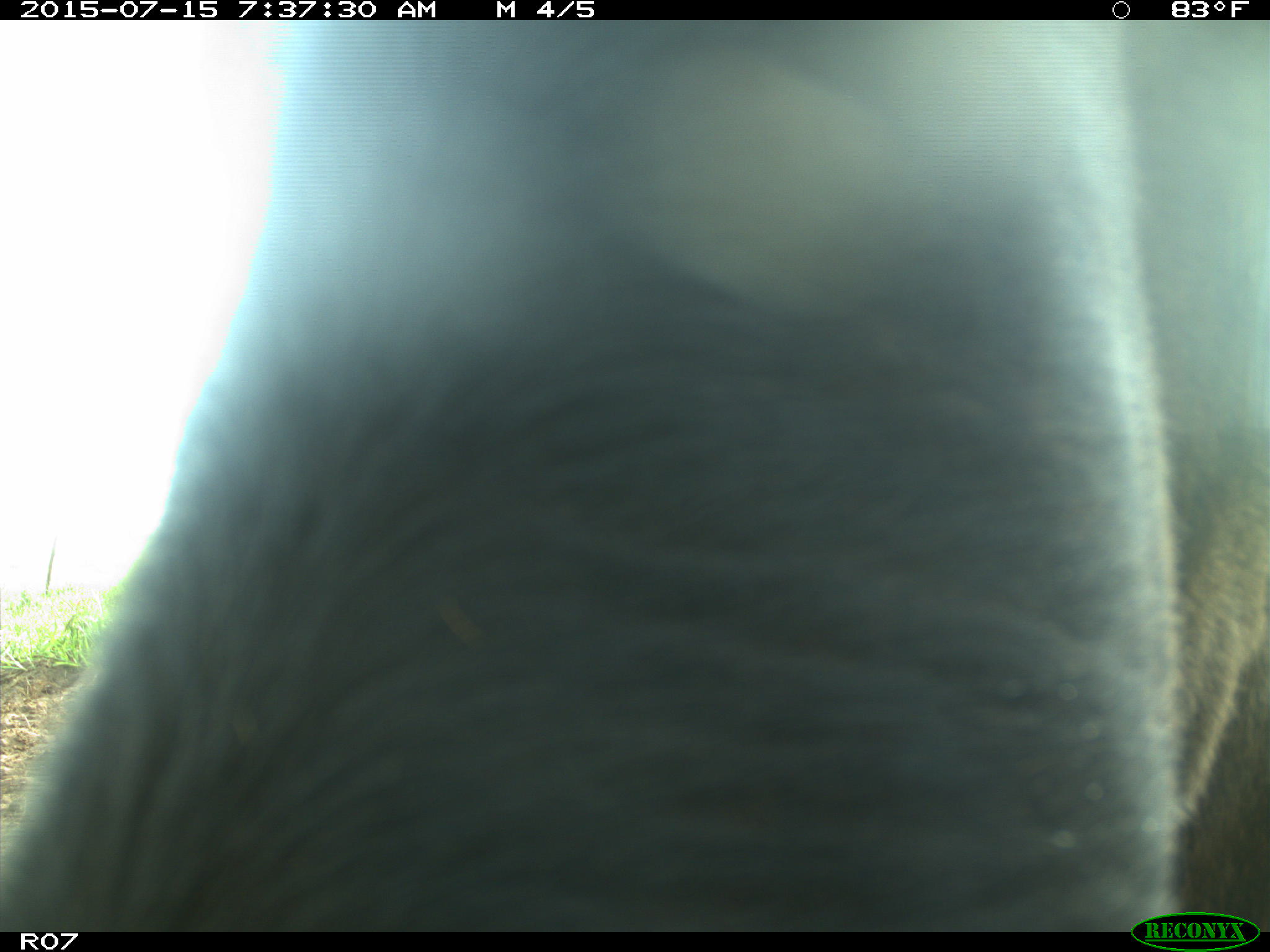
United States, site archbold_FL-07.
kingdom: Animalia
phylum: Chordata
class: Mammalia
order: Artiodactyla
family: Bovidae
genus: Bos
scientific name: Bos taurus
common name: domestic cow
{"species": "Bos taurus (domestic cow)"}